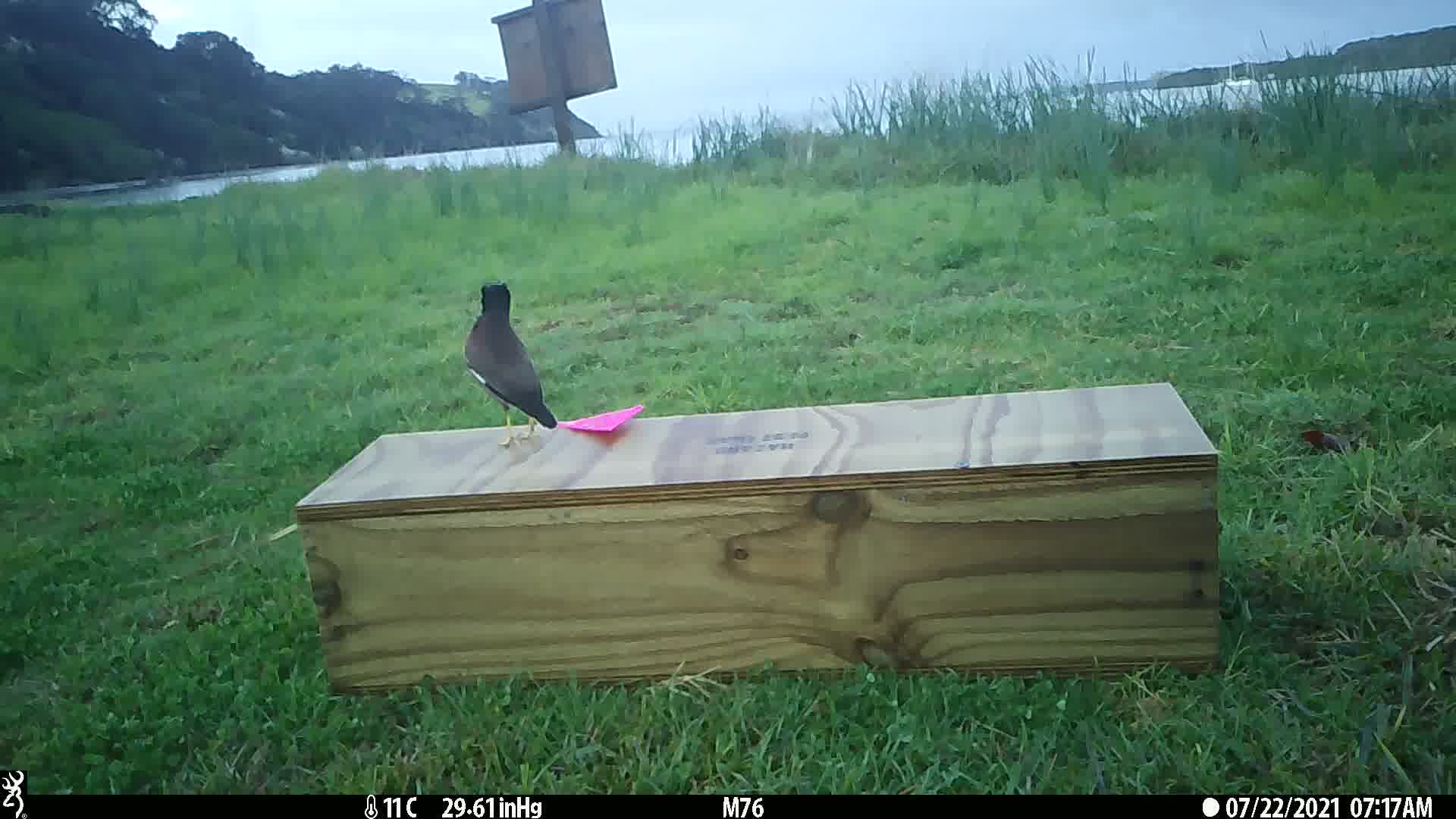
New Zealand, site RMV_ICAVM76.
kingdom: Animalia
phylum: Chordata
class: Aves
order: Passeriformes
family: Sturnidae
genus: Acridotheres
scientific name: Acridotheres tristis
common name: common myna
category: myna